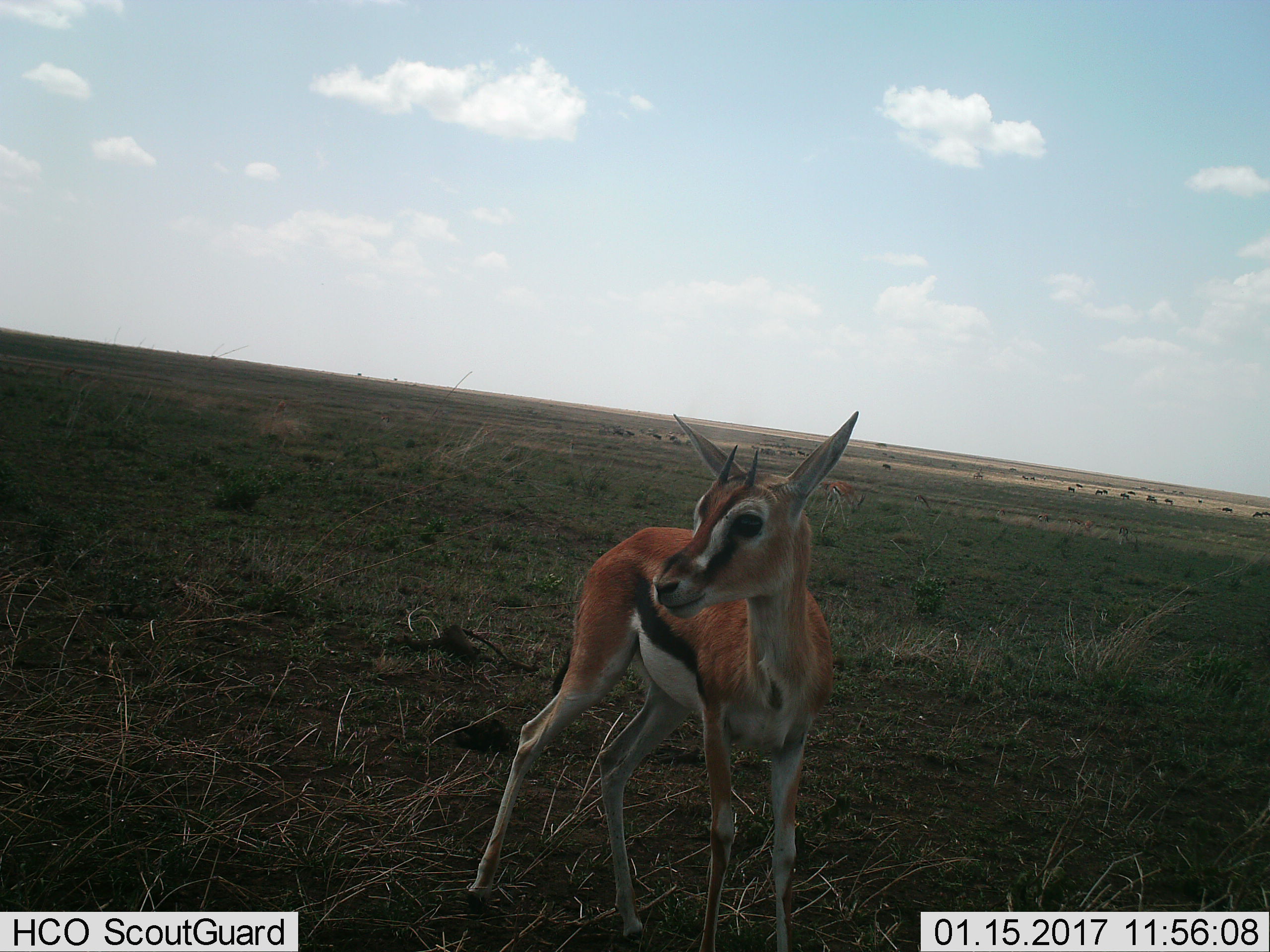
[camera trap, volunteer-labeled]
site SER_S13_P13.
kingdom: Animalia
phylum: Chordata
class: Mammalia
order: Artiodactyla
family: Bovidae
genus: Eudorcas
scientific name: Eudorcas thomsonii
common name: thomson's gazelle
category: gazellethomsons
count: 6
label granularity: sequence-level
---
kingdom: Animalia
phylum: Chordata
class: Mammalia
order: Artiodactyla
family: Bovidae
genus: Connochaetes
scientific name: Connochaetes taurinus taurinus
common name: blue wildebeest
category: wildebeestblue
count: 11-50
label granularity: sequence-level